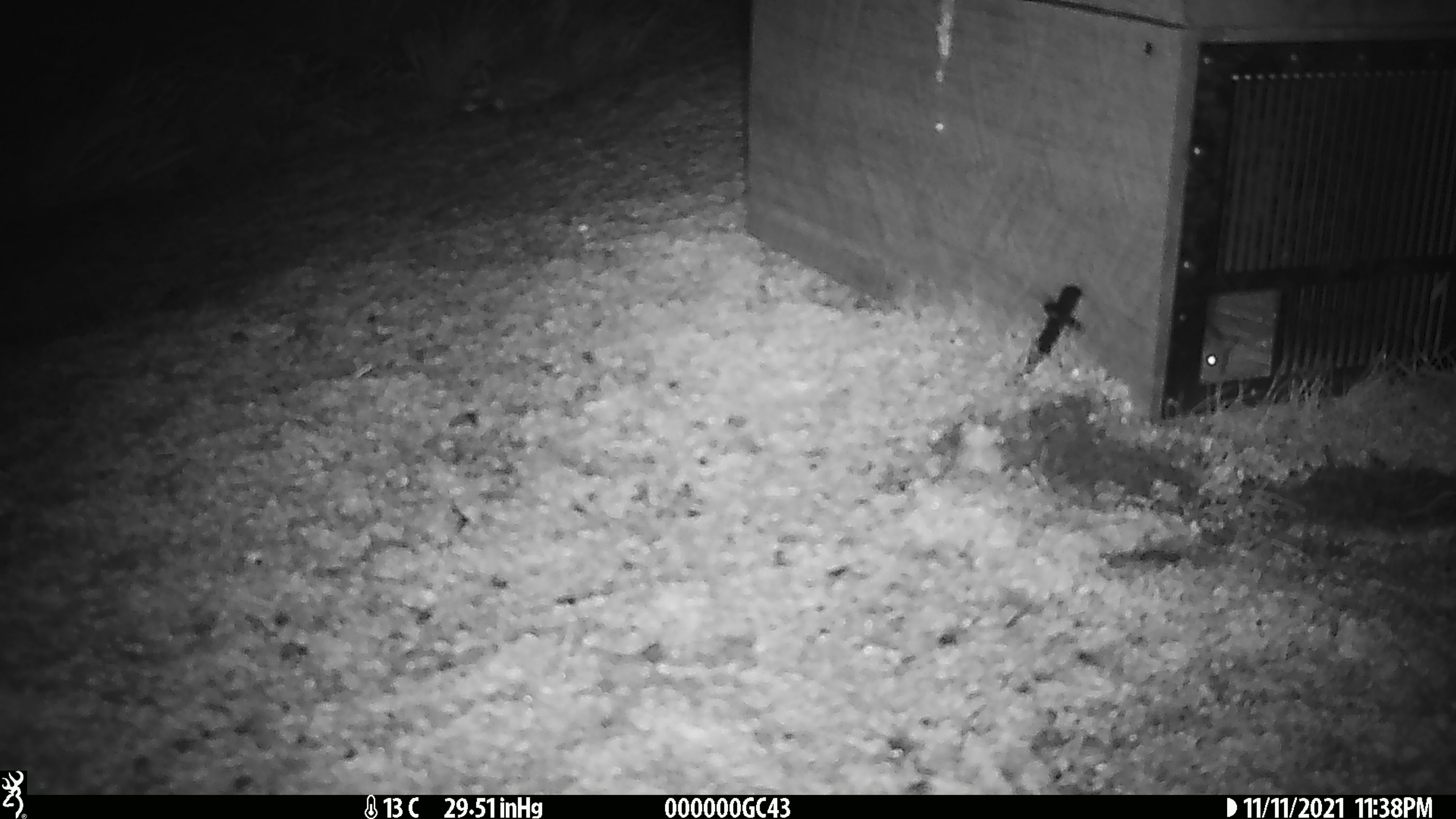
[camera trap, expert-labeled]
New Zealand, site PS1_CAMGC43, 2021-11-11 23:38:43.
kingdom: Animalia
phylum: Chordata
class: Mammalia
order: Rodentia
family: Muridae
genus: Mus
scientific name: Mus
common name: mouse